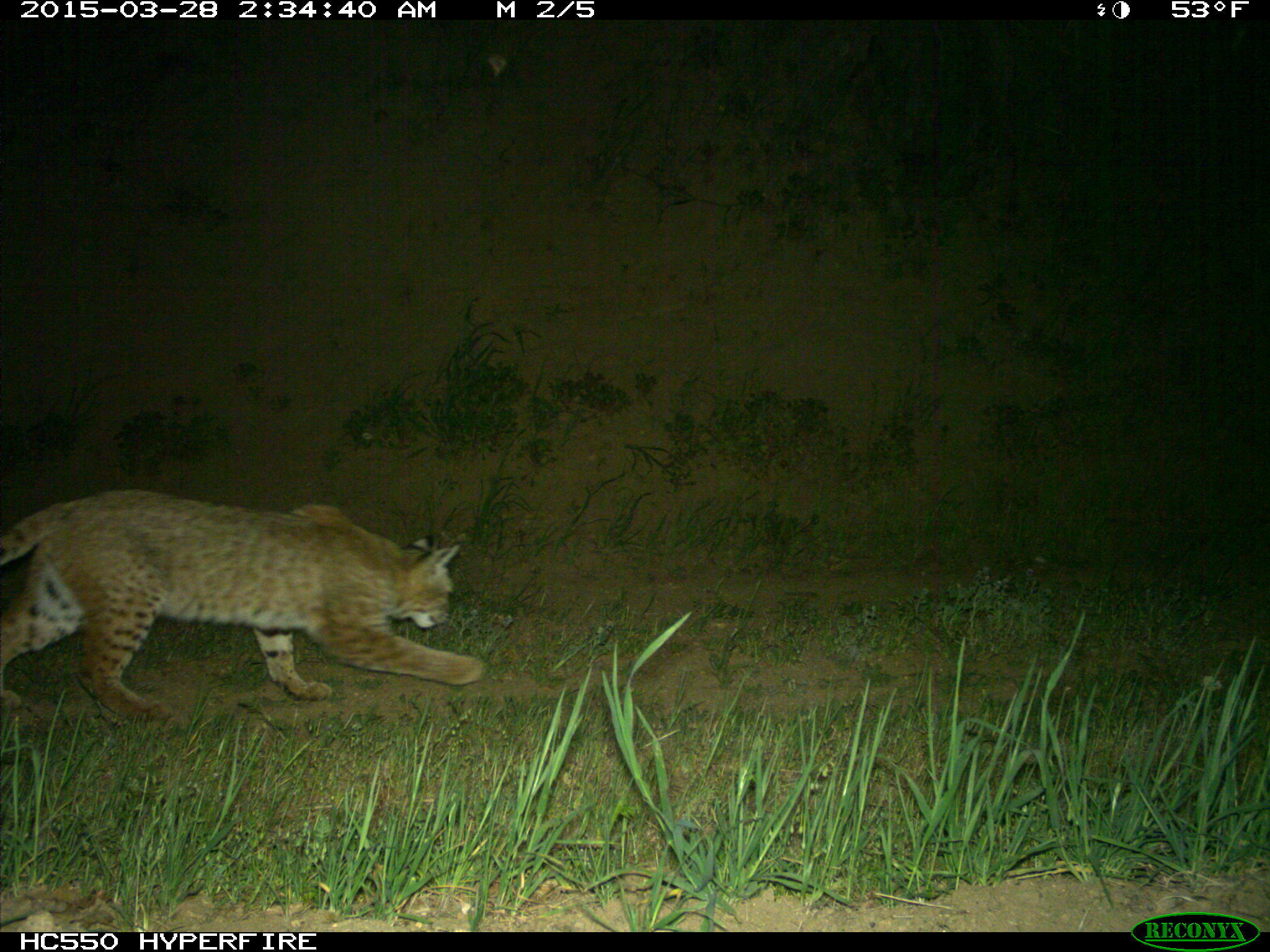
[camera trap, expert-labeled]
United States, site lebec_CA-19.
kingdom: Animalia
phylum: Chordata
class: Mammalia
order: Carnivora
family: Felidae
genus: Lynx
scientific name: Lynx rufus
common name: bobcat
Lynx rufus (bobcat).